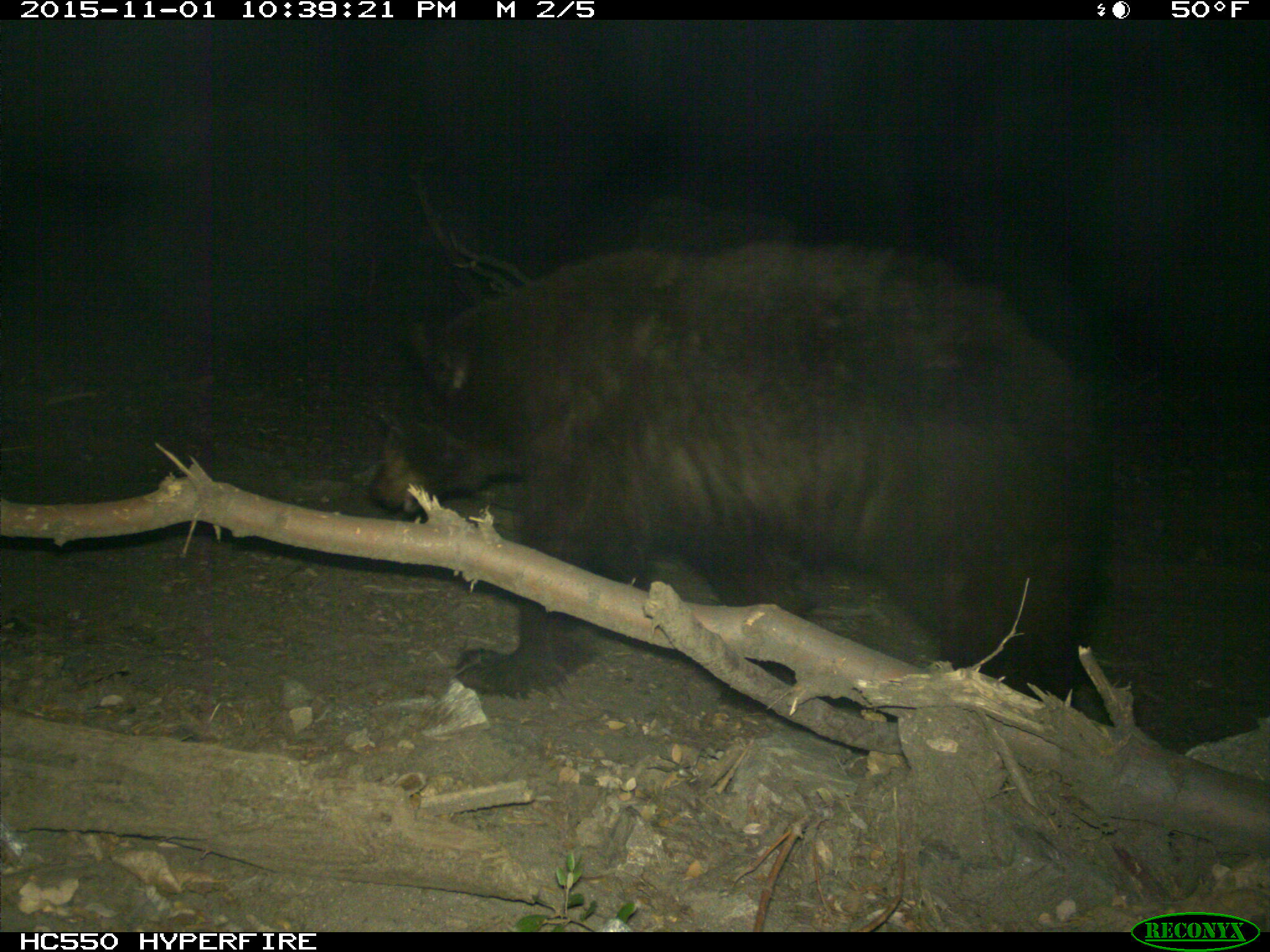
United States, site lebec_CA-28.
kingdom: Animalia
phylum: Chordata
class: Mammalia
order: Carnivora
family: Ursidae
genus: Ursus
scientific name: Ursus americanus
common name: american black bear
Ursus americanus (american black bear).